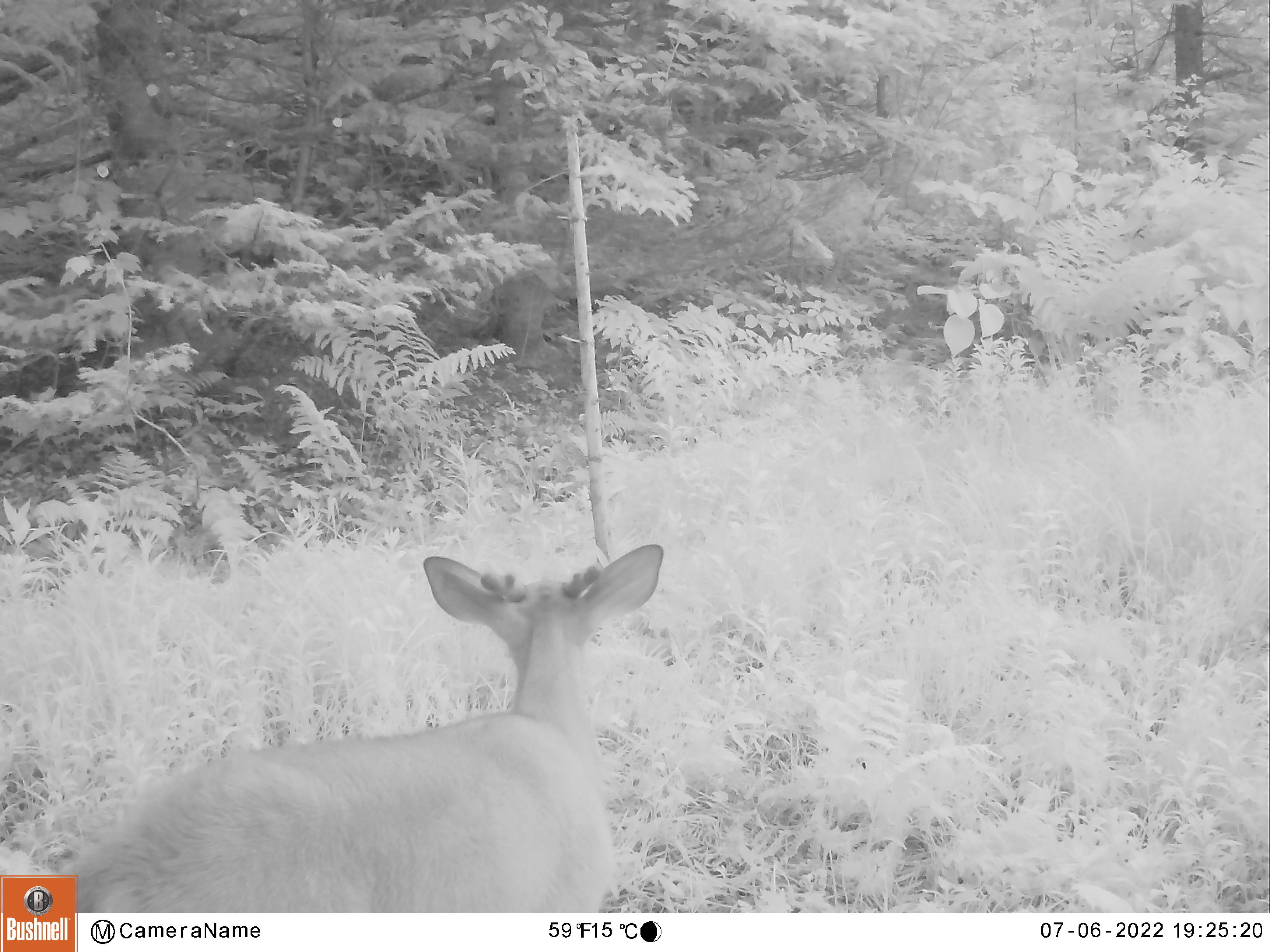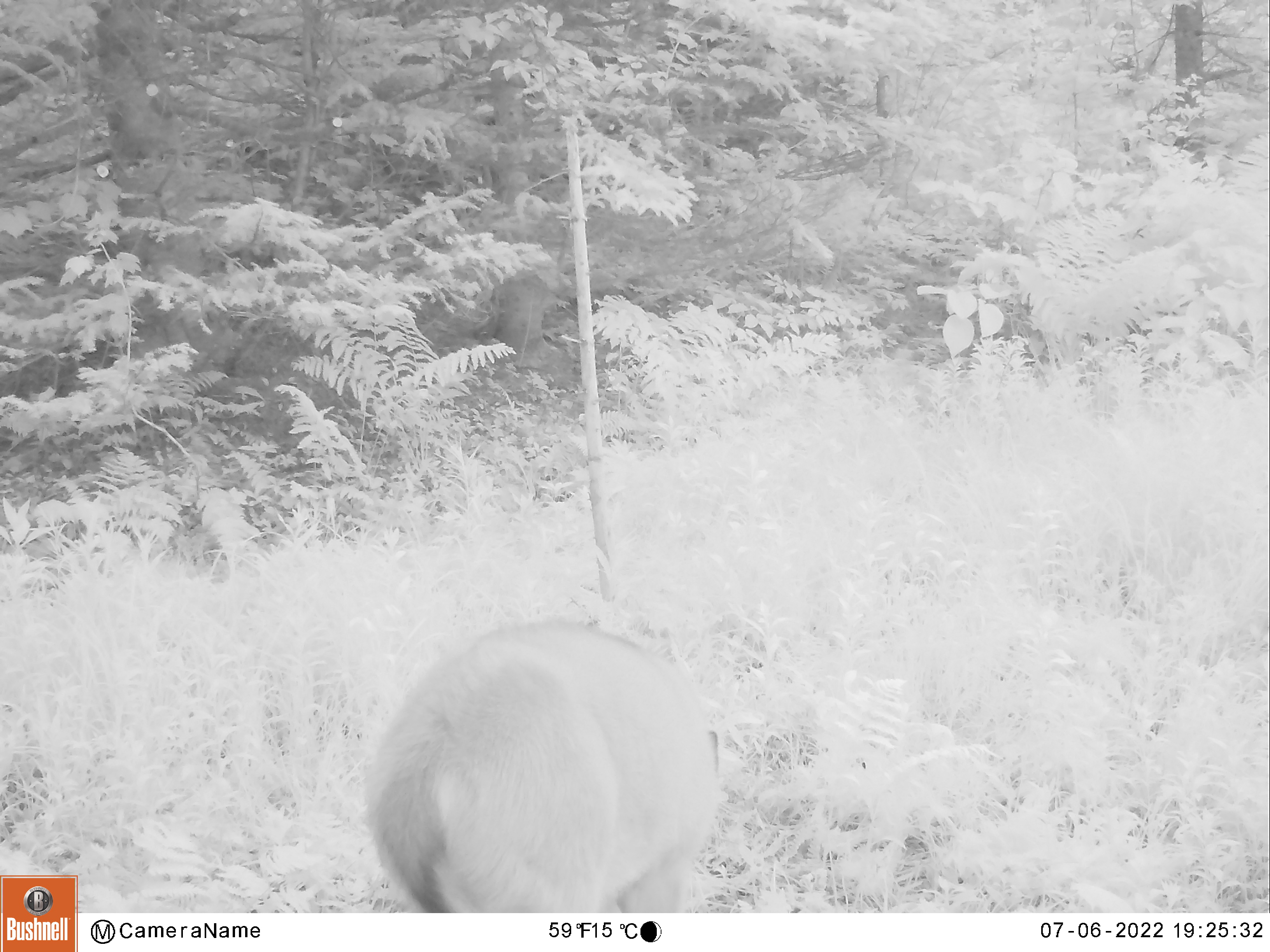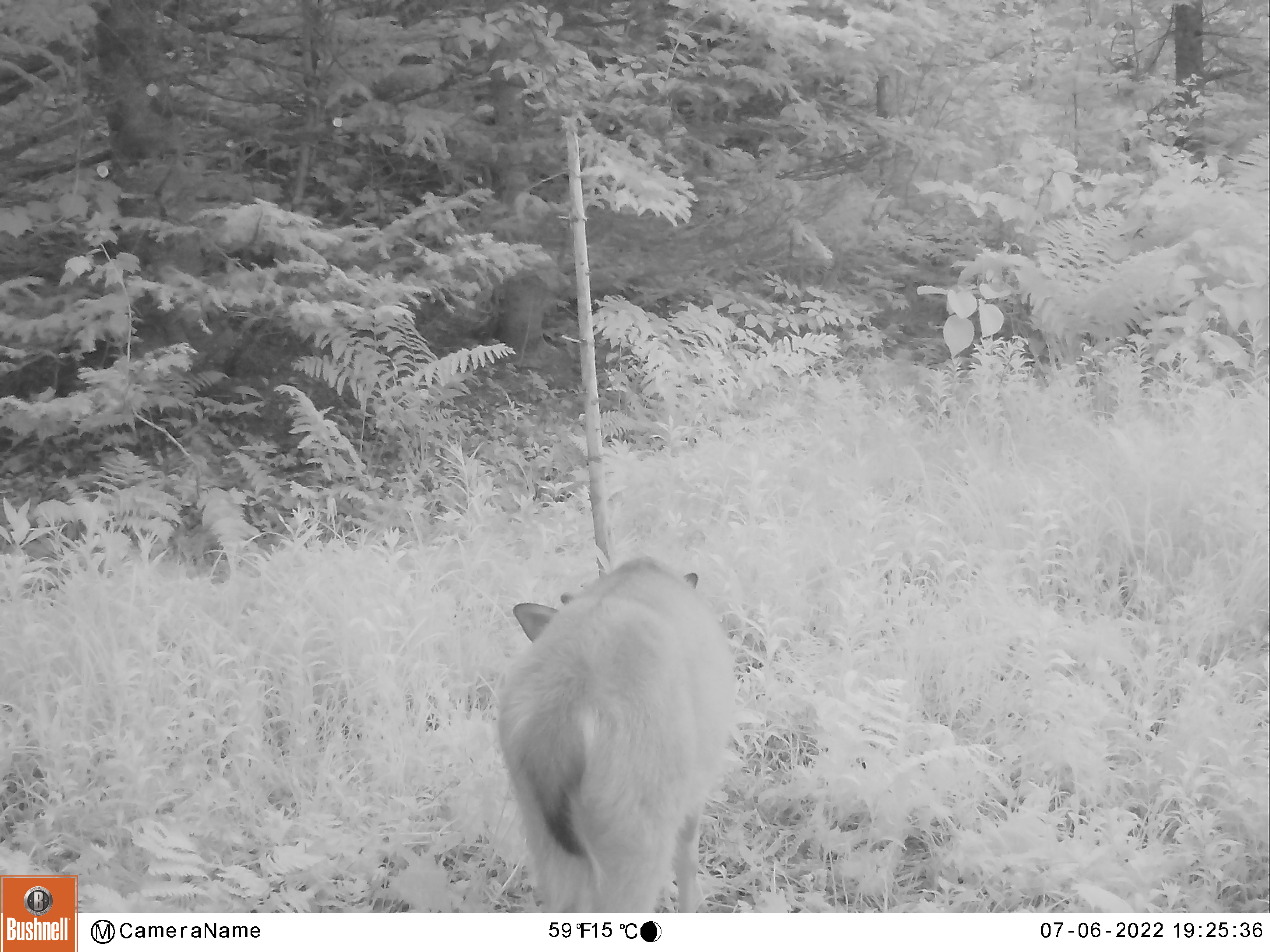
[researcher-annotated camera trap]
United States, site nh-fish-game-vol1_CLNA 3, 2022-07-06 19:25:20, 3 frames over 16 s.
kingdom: Animalia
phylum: Chordata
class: Mammalia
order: Artiodactyla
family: Cervidae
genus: Odocoileus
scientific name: Odocoileus virginianus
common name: white-tailed deer